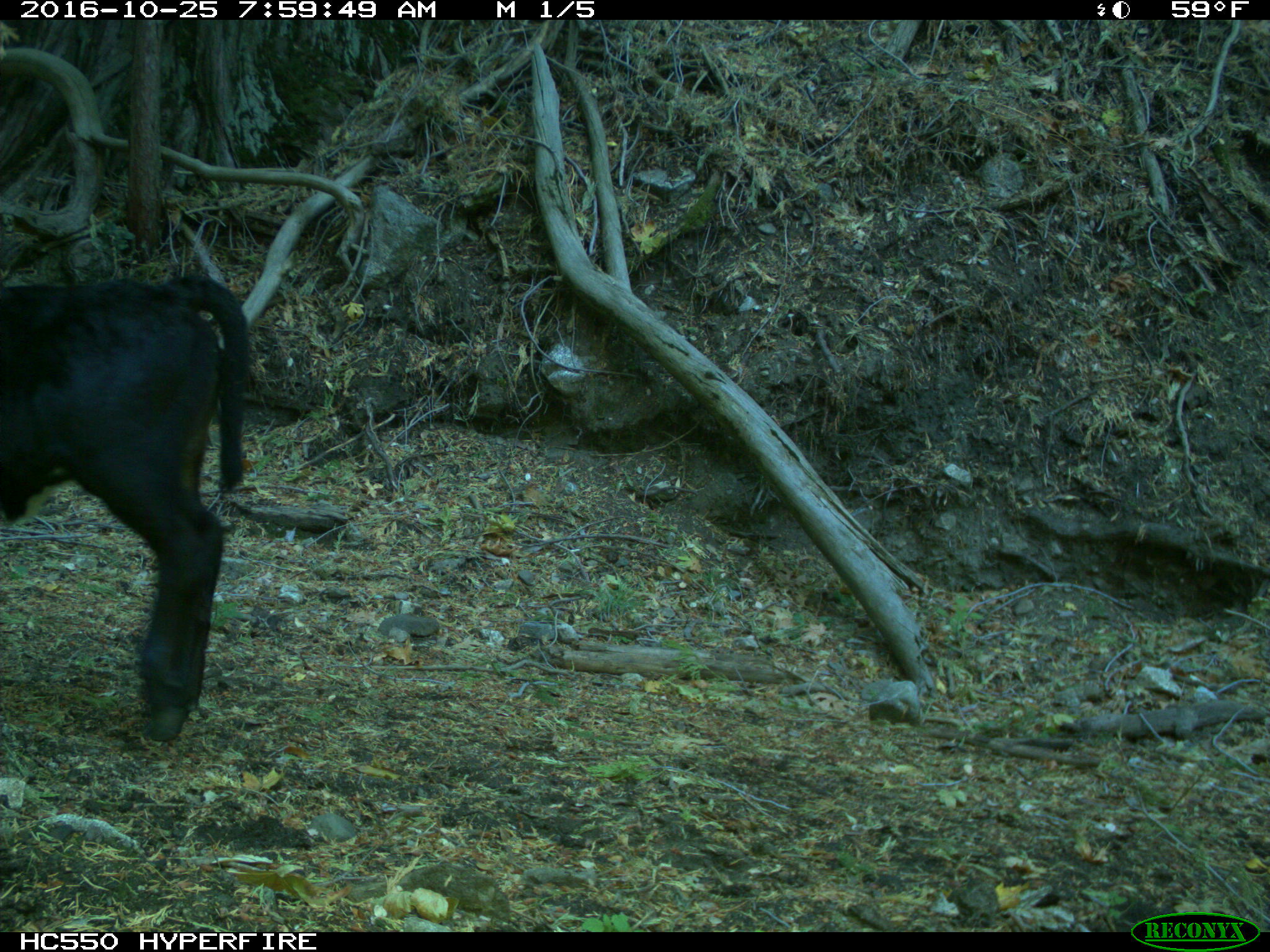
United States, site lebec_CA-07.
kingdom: Animalia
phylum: Chordata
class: Mammalia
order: Artiodactyla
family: Bovidae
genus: Bos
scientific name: Bos taurus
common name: domestic cow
Bos taurus (domestic cow).